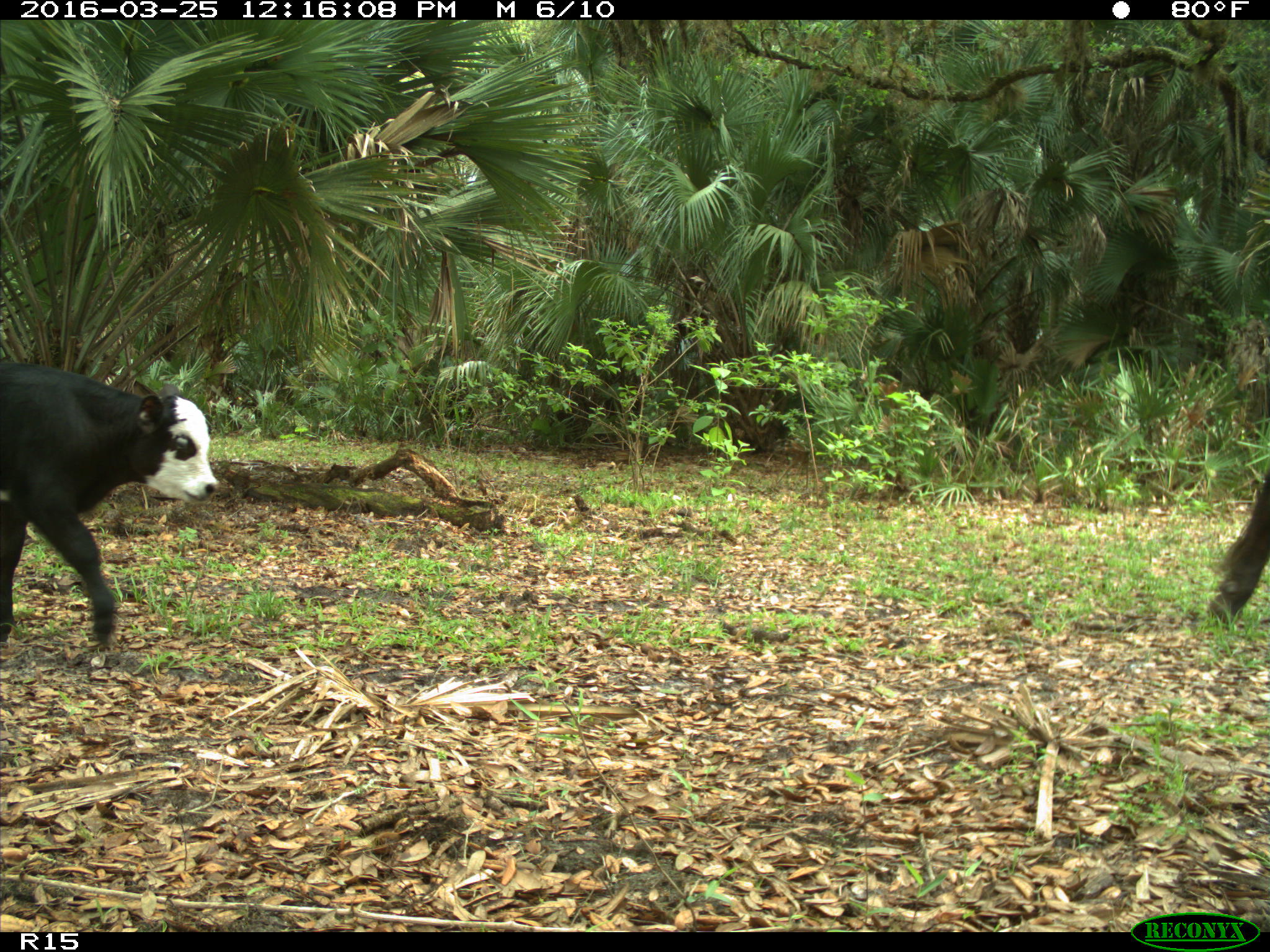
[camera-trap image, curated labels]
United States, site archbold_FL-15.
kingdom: Animalia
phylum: Chordata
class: Mammalia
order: Artiodactyla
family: Bovidae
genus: Bos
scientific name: Bos taurus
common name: domestic cow